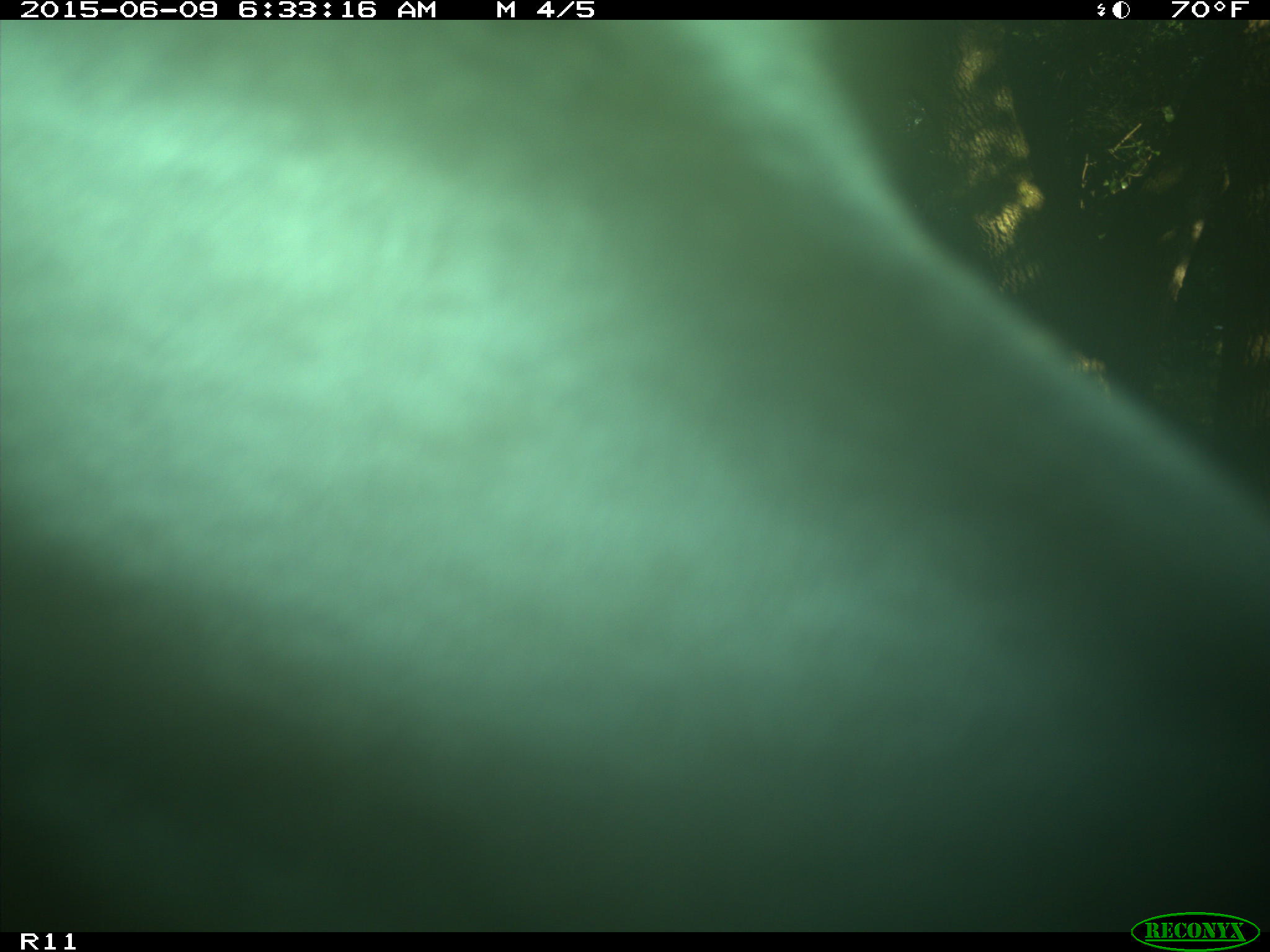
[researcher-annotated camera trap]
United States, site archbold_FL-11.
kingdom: Animalia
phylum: Chordata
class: Mammalia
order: Artiodactyla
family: Bovidae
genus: Bos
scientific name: Bos taurus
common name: domestic cow